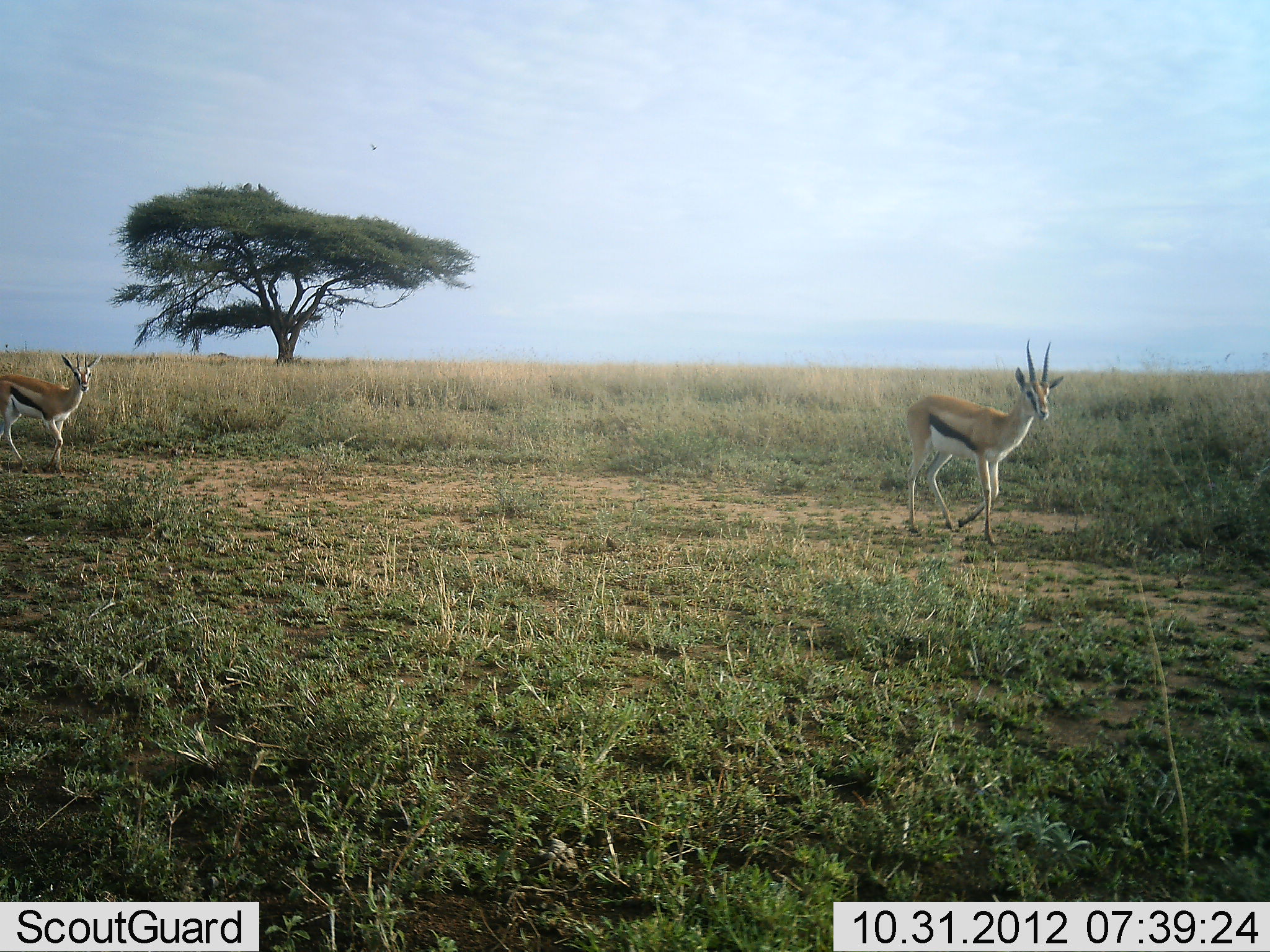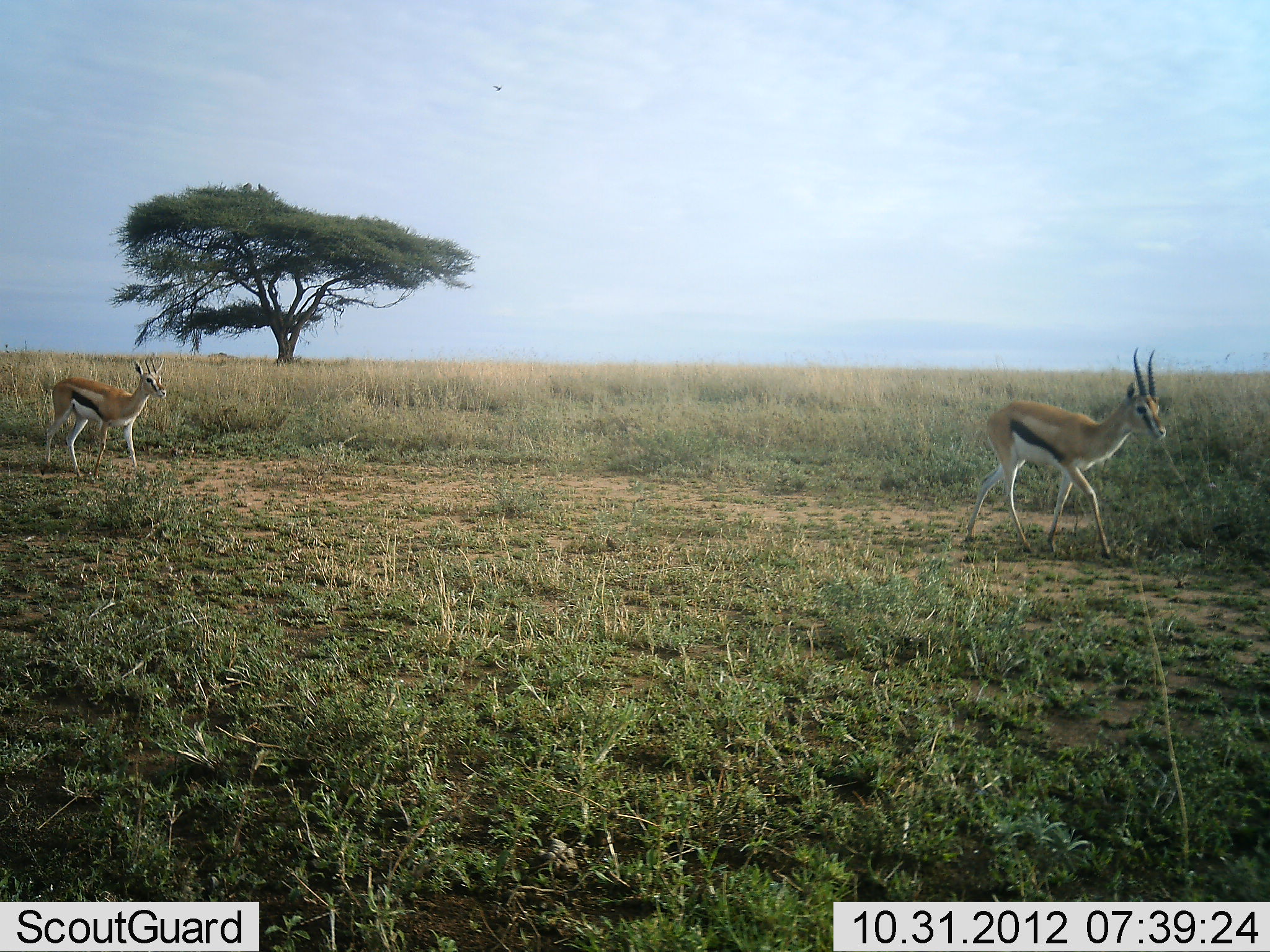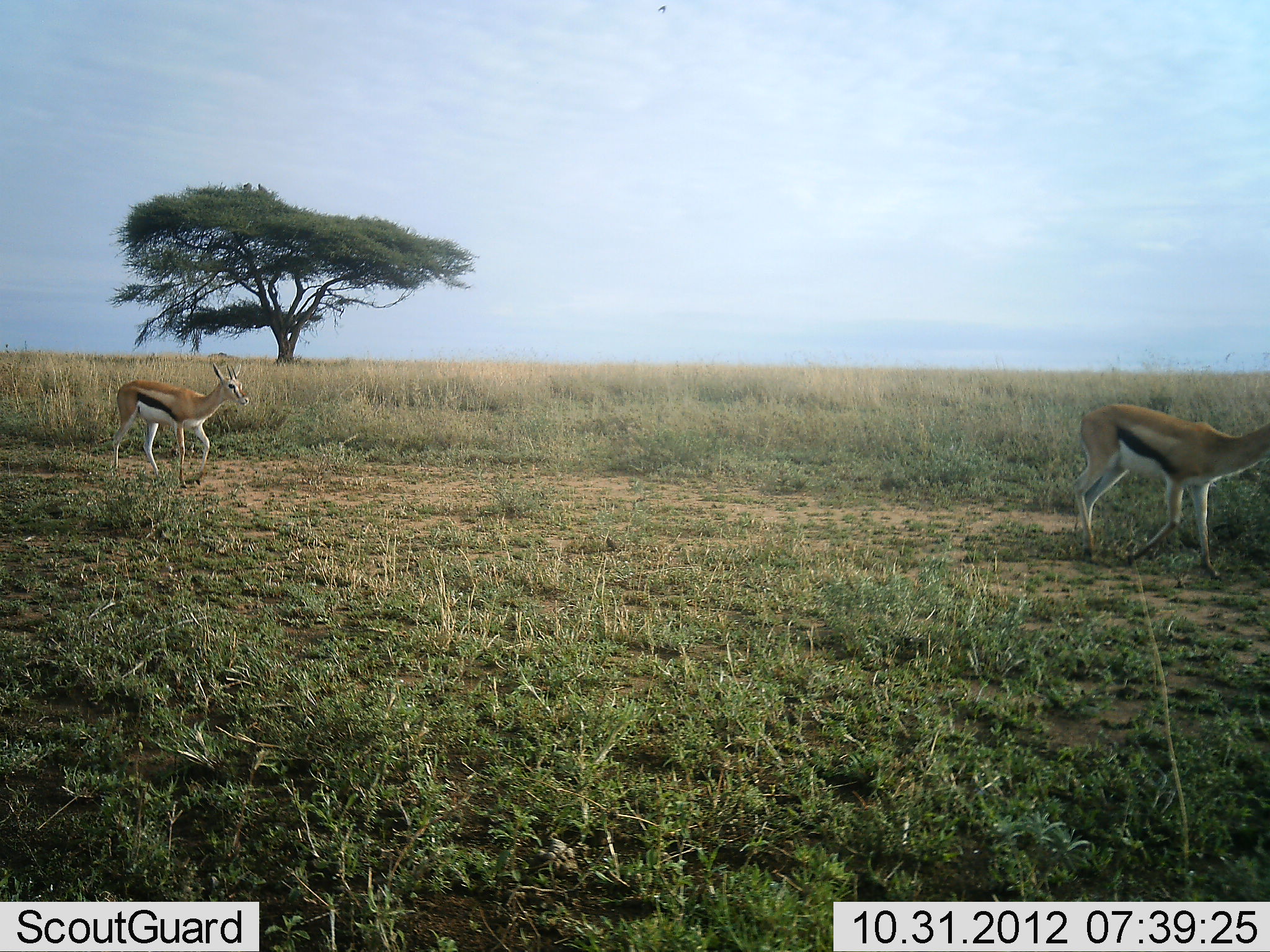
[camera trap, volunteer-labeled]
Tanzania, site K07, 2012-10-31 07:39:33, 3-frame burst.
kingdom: Animalia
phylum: Chordata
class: Mammalia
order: Artiodactyla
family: Bovidae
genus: Eudorcas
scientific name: Eudorcas thomsonii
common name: thomson's gazelle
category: gazellethomsons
Gazellethomsons (thomson's gazelle) (Eudorcas thomsonii), count 2. Behavior (volunteer vote fractions): standing 0%, resting 0%, moving 100%, interacting 0%. Young present (vote fraction): 0%. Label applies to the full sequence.